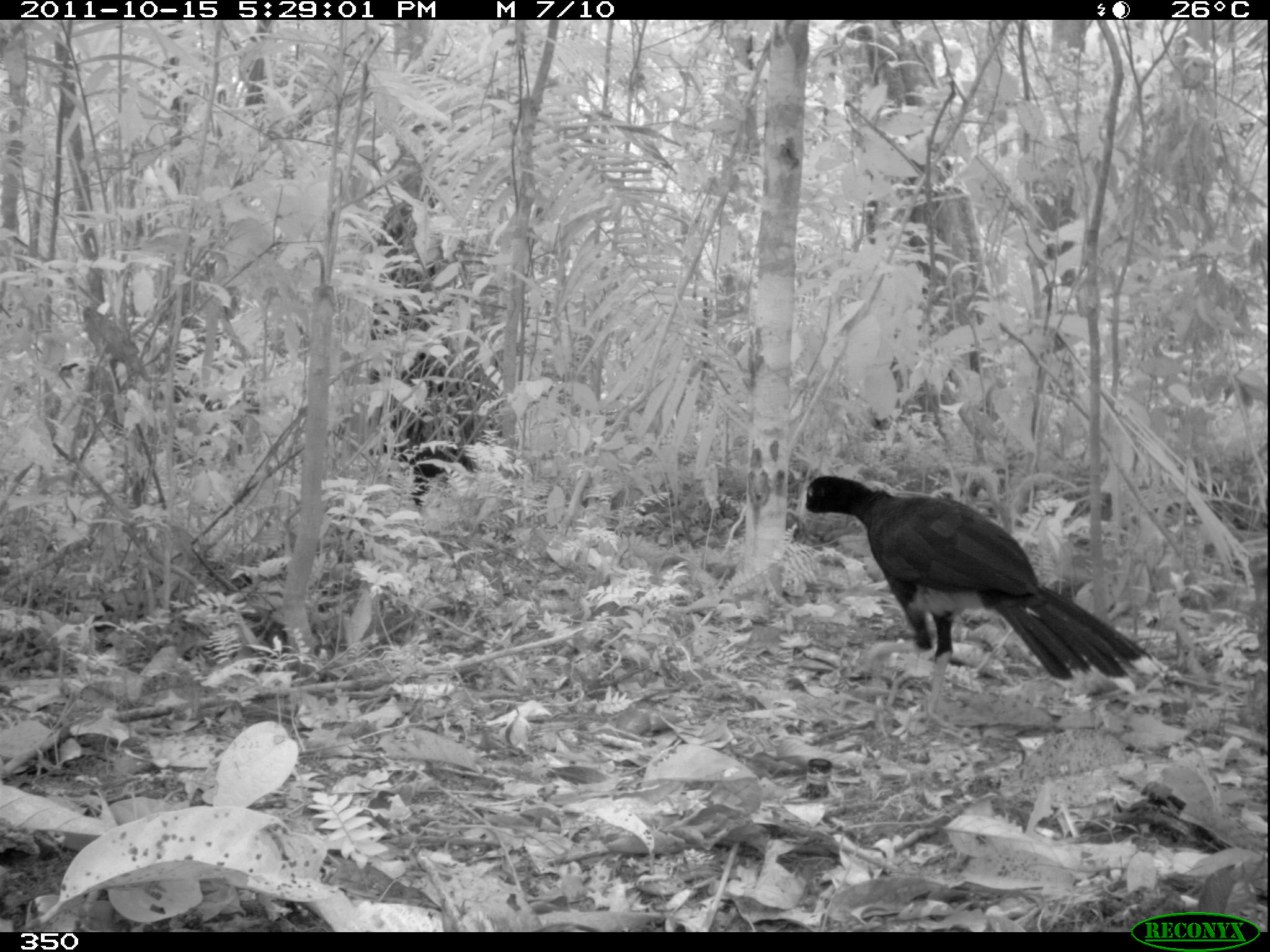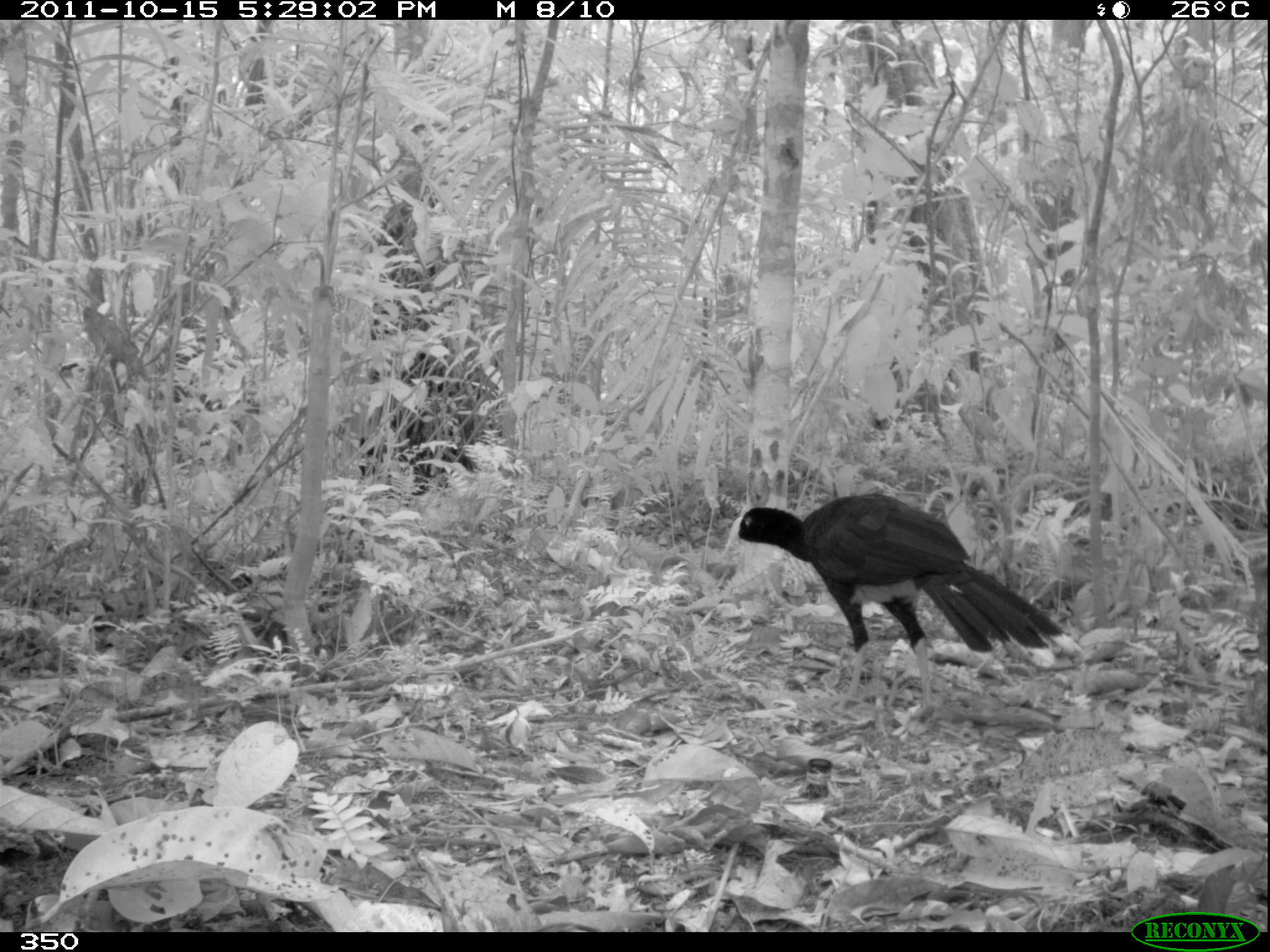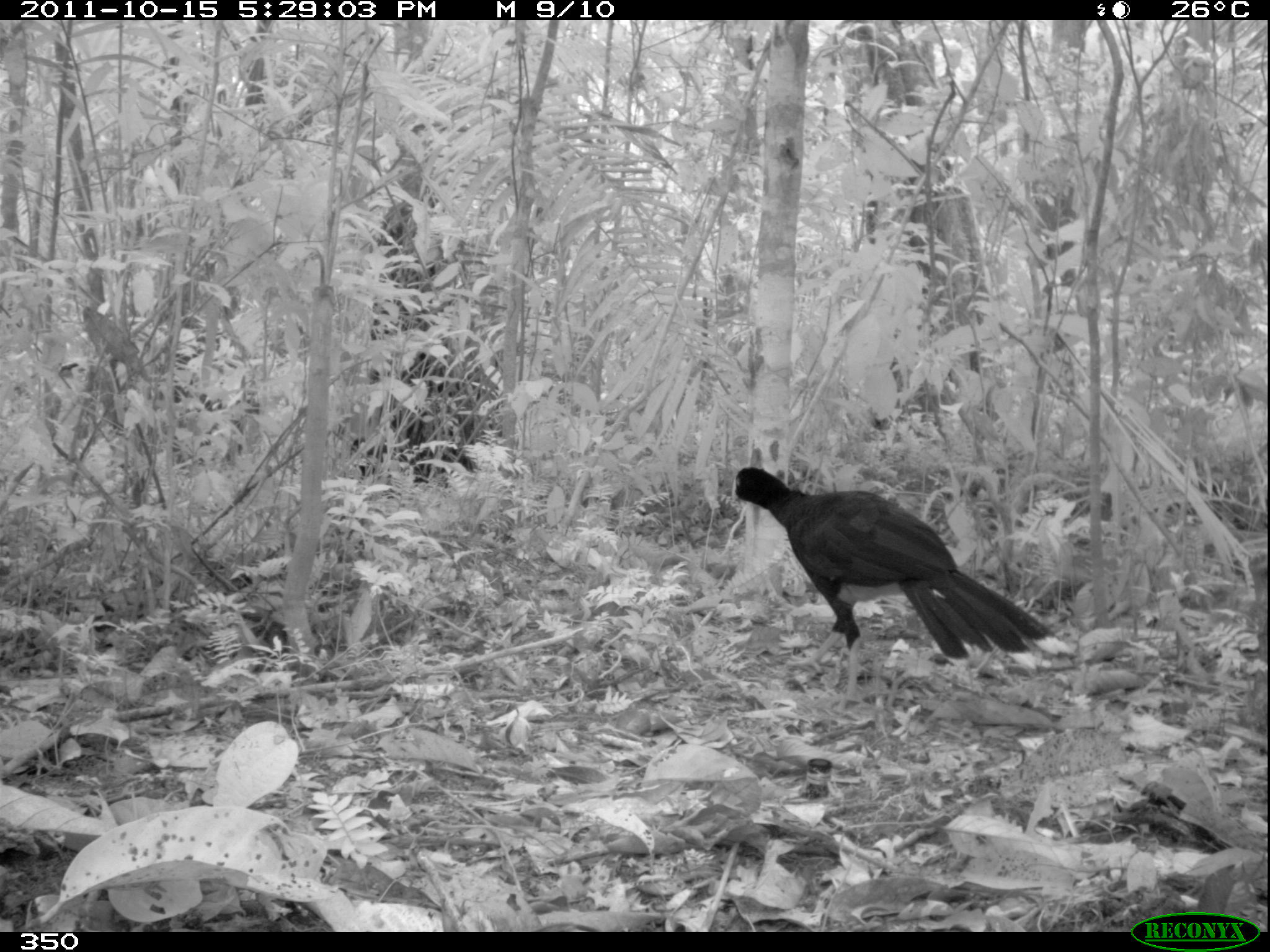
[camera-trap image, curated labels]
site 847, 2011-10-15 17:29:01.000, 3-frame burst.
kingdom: Animalia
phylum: Chordata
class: Aves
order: Galliformes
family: Cracidae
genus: Mitu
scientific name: Mitu tuberosum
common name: razor-billed curassow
Mitu tuberosum (razor-billed curassow).